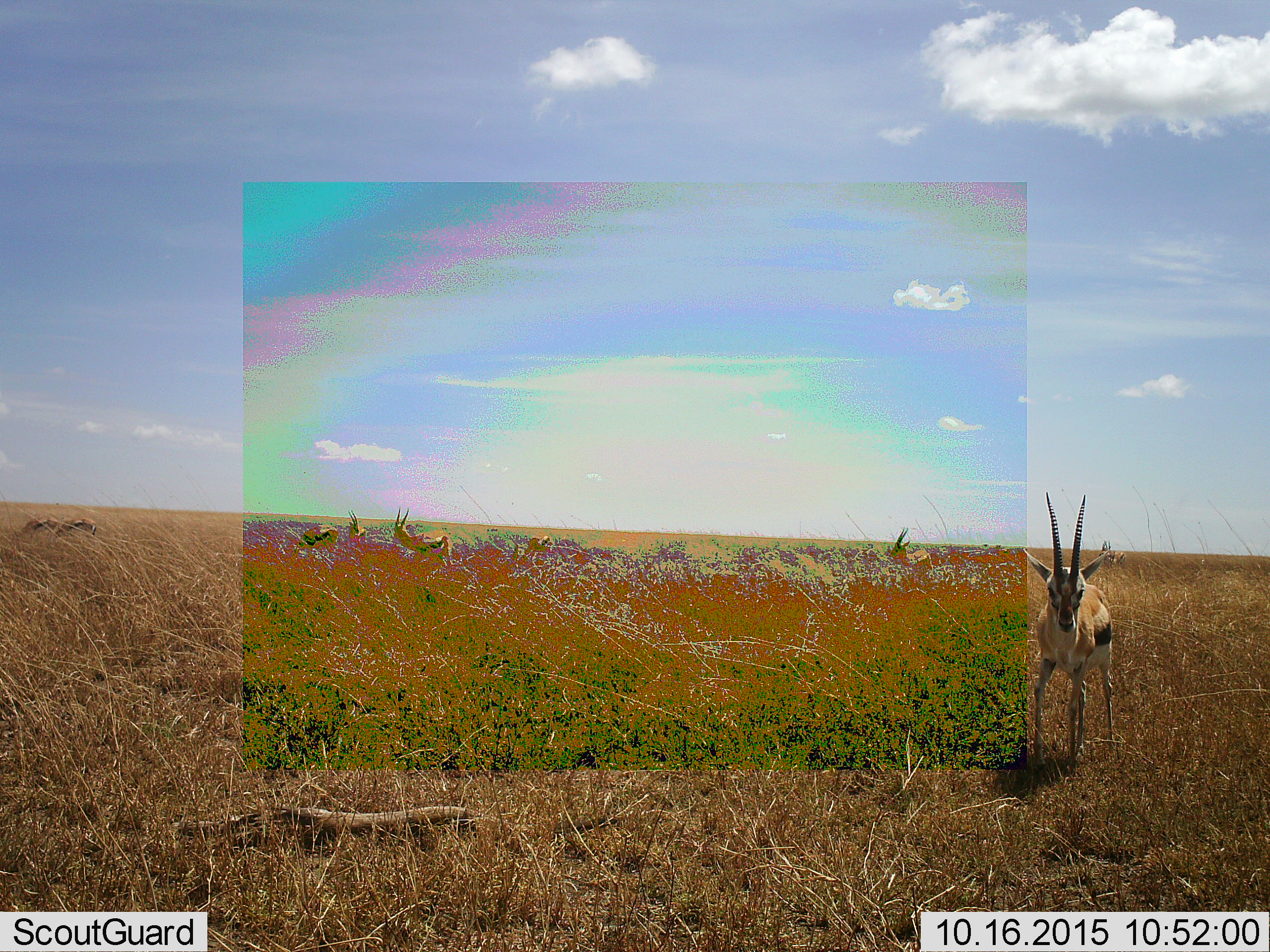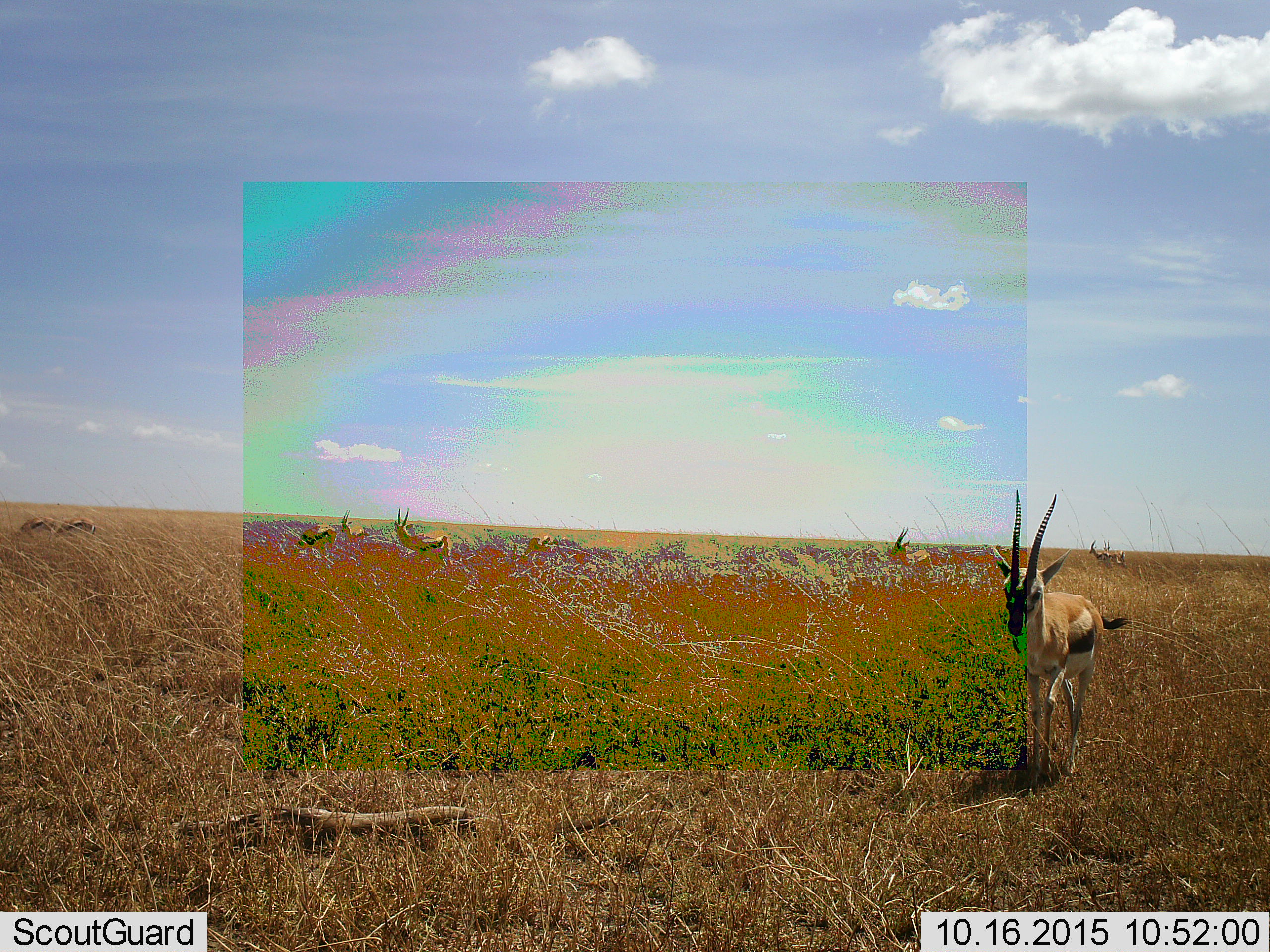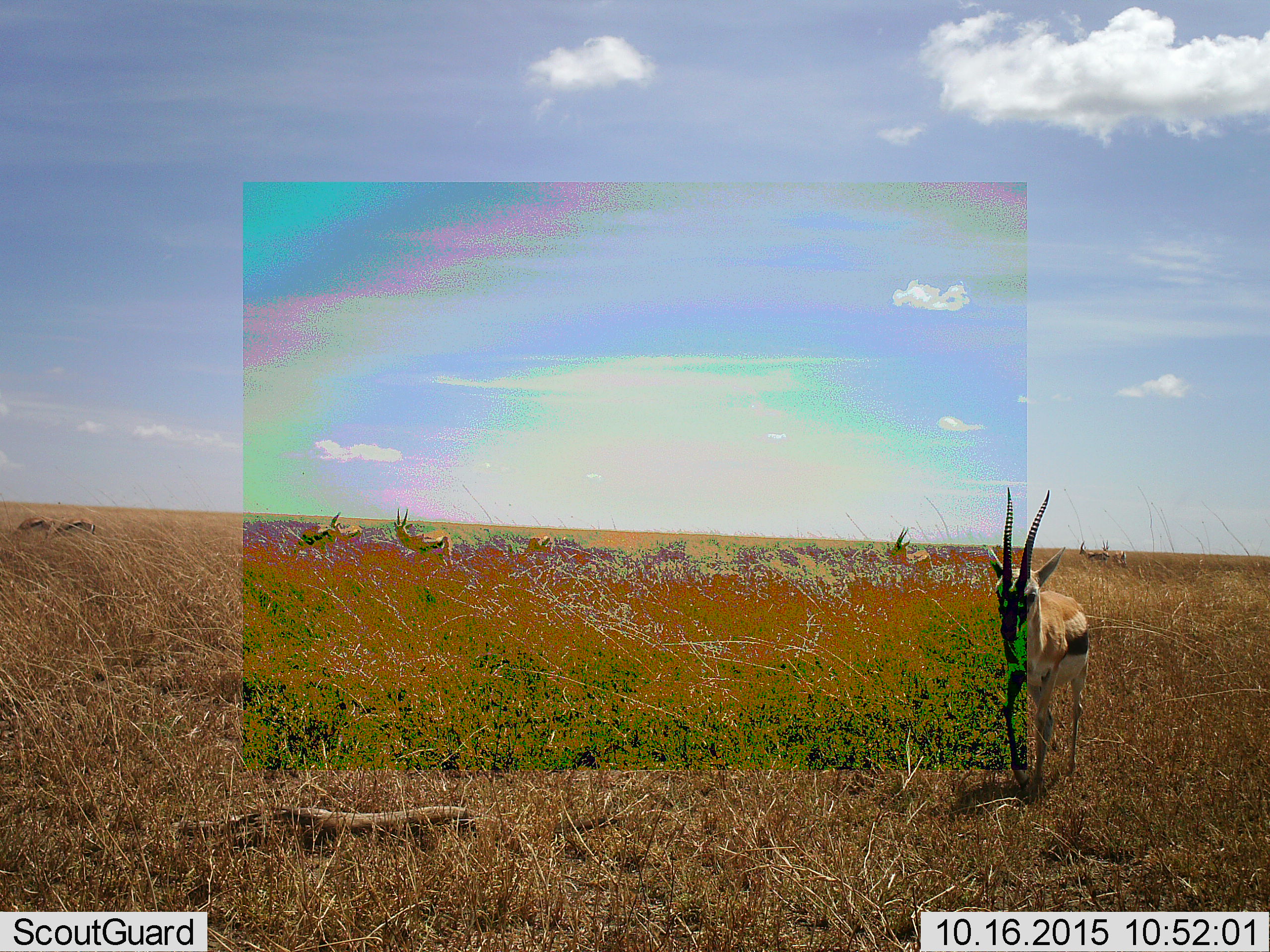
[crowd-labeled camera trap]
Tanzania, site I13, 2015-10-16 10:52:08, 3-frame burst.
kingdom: Animalia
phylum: Chordata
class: Mammalia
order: Artiodactyla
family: Bovidae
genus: Eudorcas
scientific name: Eudorcas thomsonii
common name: thomson's gazelle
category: gazellethomsons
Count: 6.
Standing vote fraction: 57%.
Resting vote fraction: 0%.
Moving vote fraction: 71%.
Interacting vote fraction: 14%.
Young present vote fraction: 14%.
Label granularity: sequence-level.